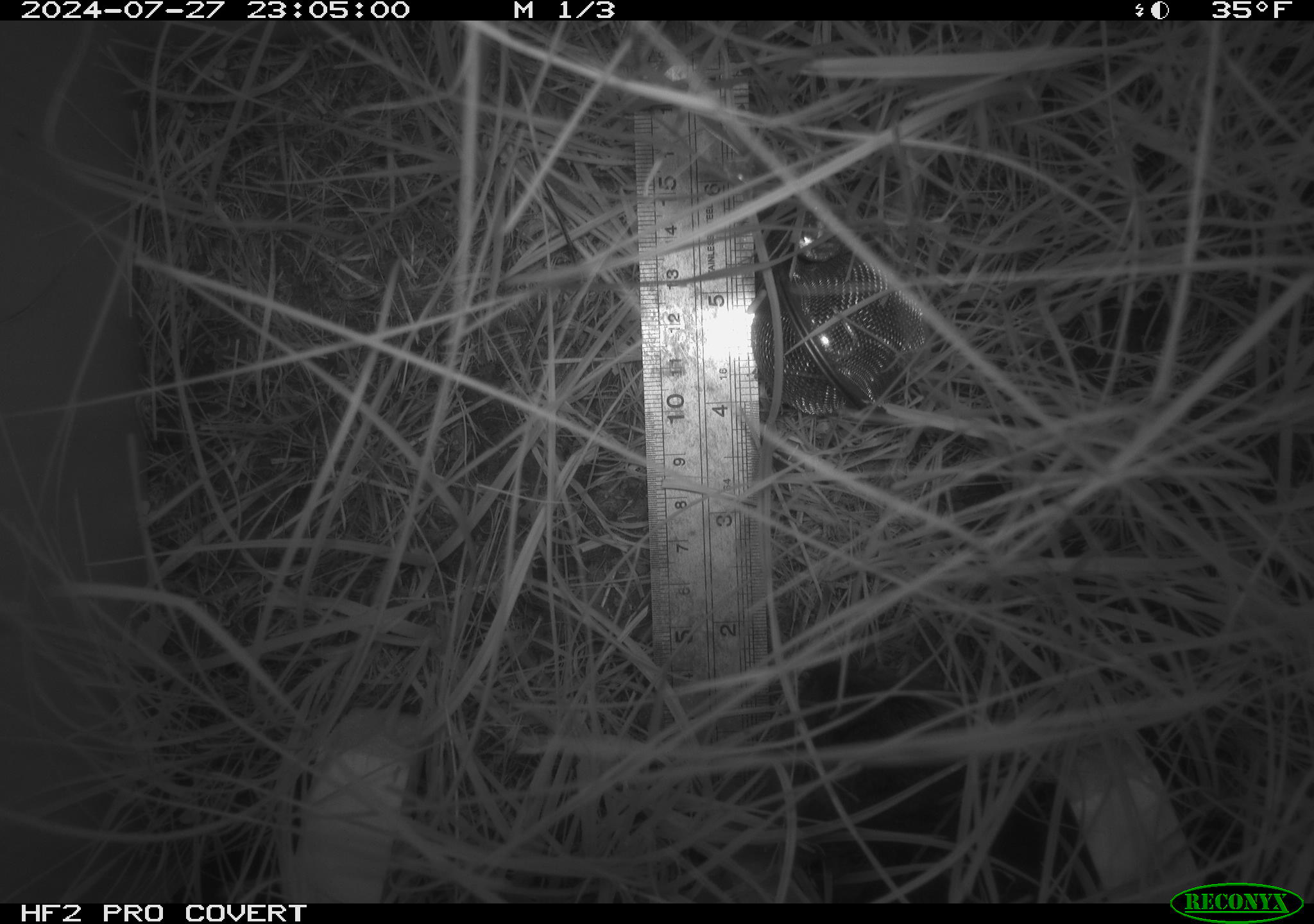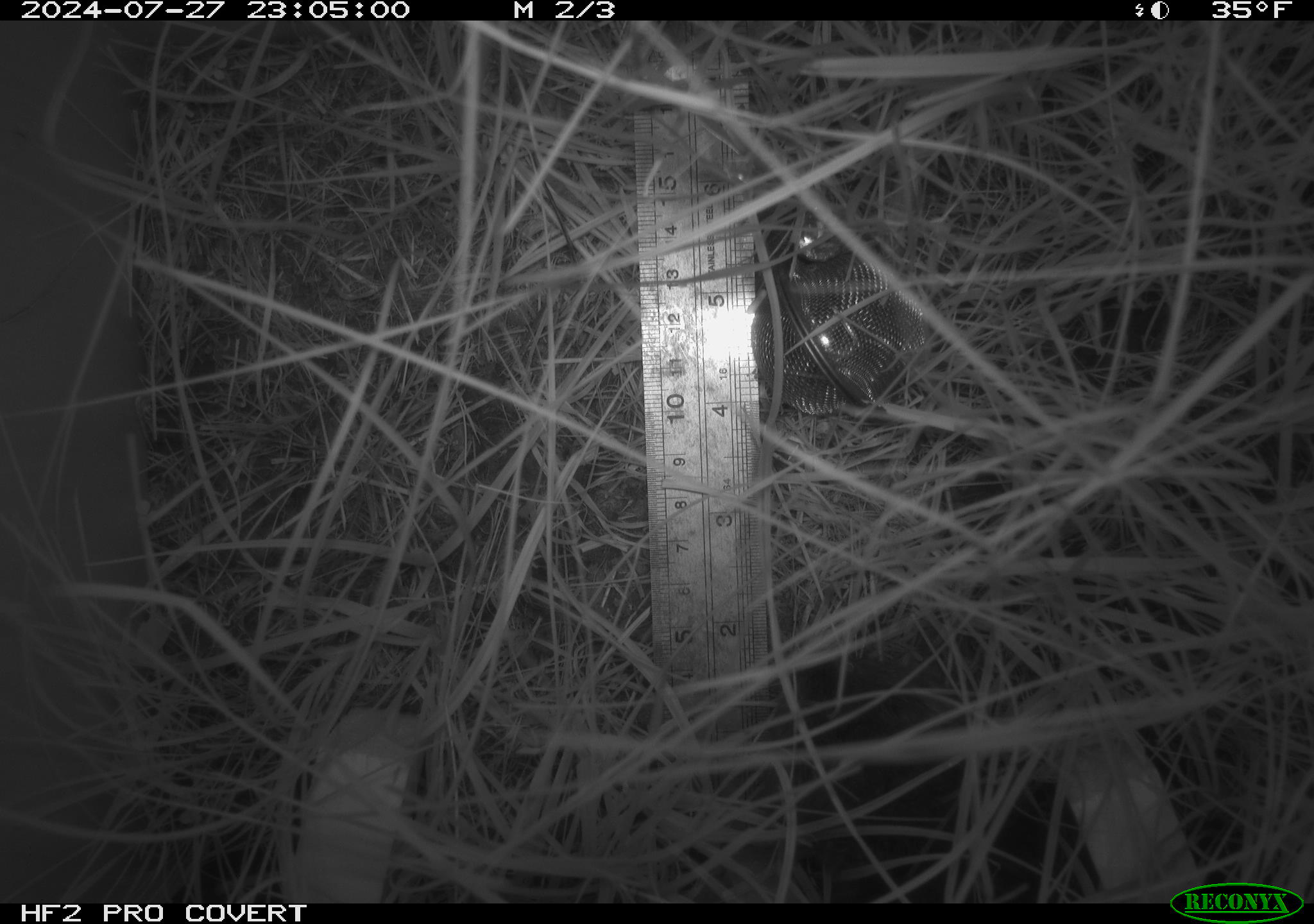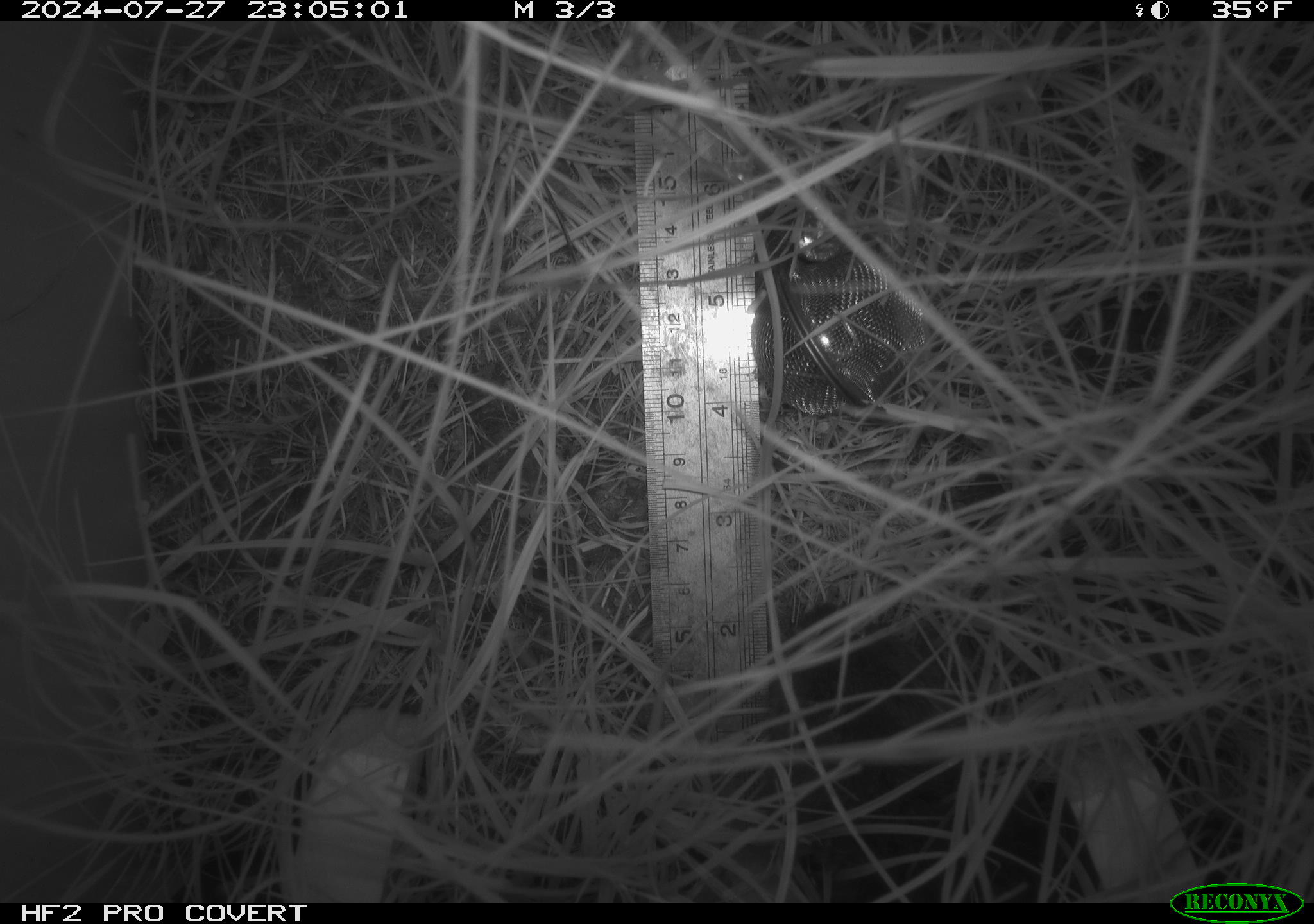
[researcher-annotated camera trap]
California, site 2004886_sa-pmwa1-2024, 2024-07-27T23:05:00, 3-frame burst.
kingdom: Animalia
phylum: Chordata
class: Mammalia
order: Rodentia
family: Cricetidae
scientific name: Arvicolinae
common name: voles, lemmings, and muskrats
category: arvicolinae subfamily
Arvicolinae subfamily (voles, lemmings, and muskrats) (Arvicolinae).